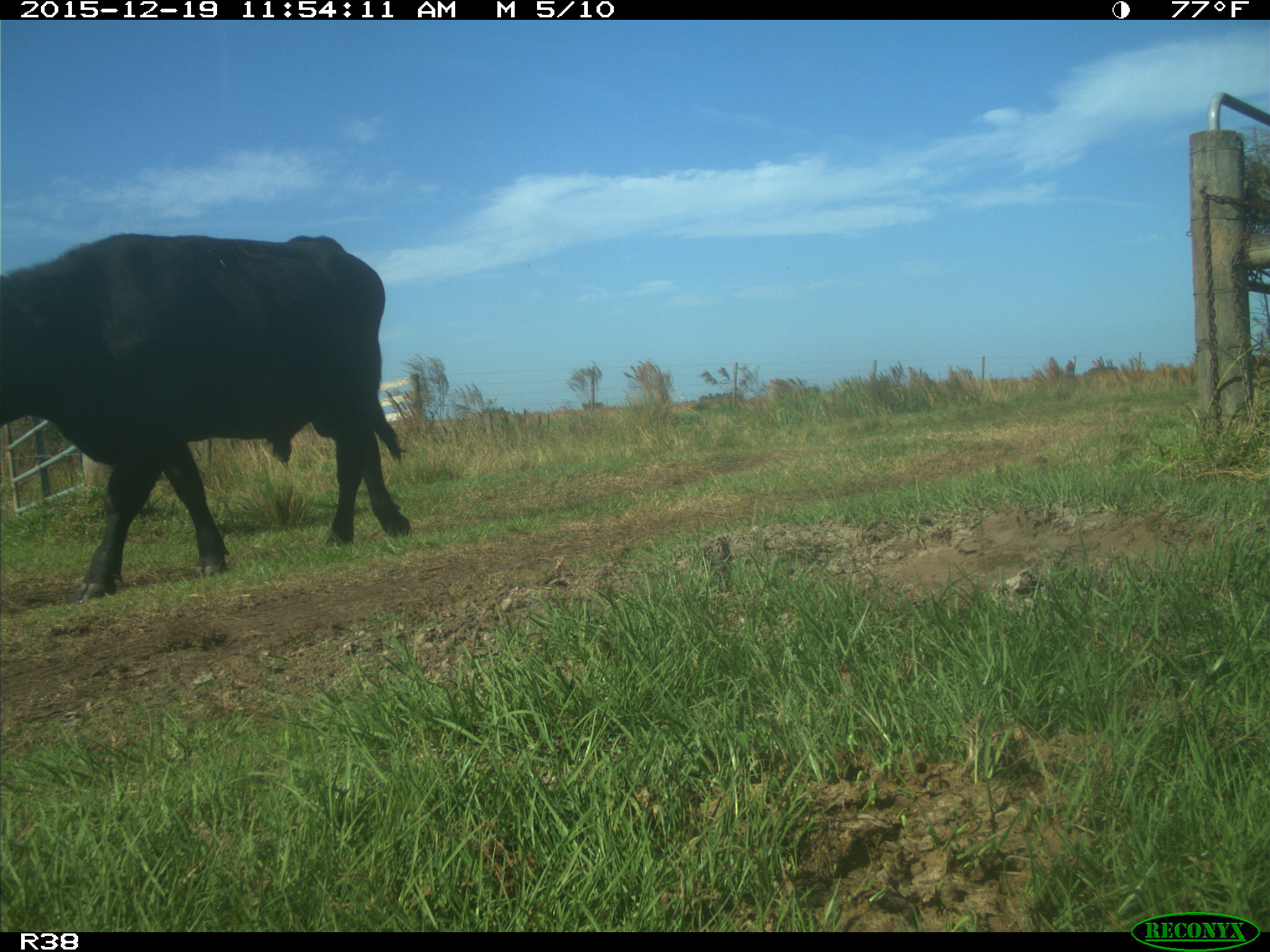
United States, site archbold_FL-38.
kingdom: Animalia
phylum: Chordata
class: Mammalia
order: Artiodactyla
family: Bovidae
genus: Bos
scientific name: Bos taurus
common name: domestic cow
Bos taurus (domestic cow).